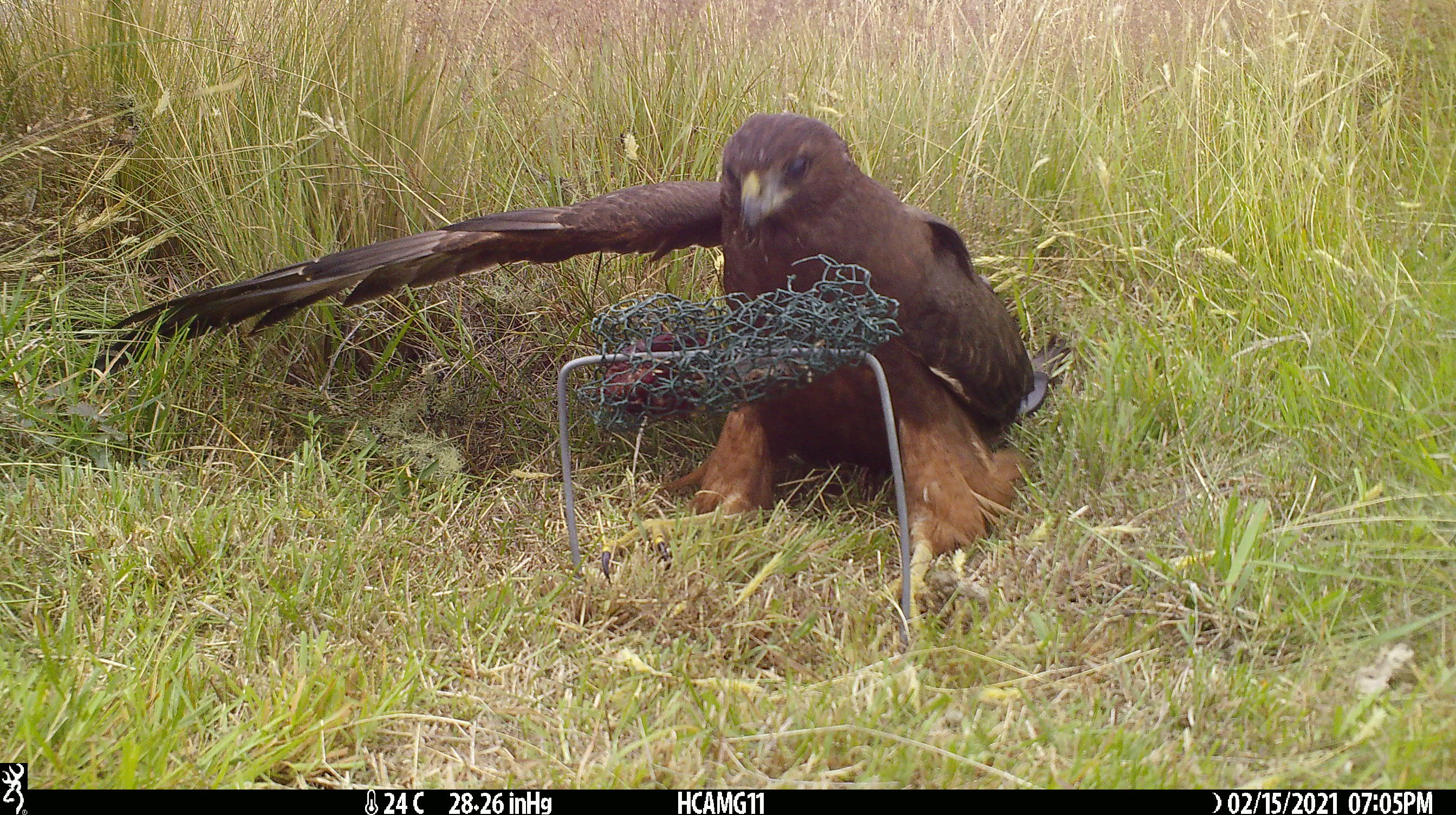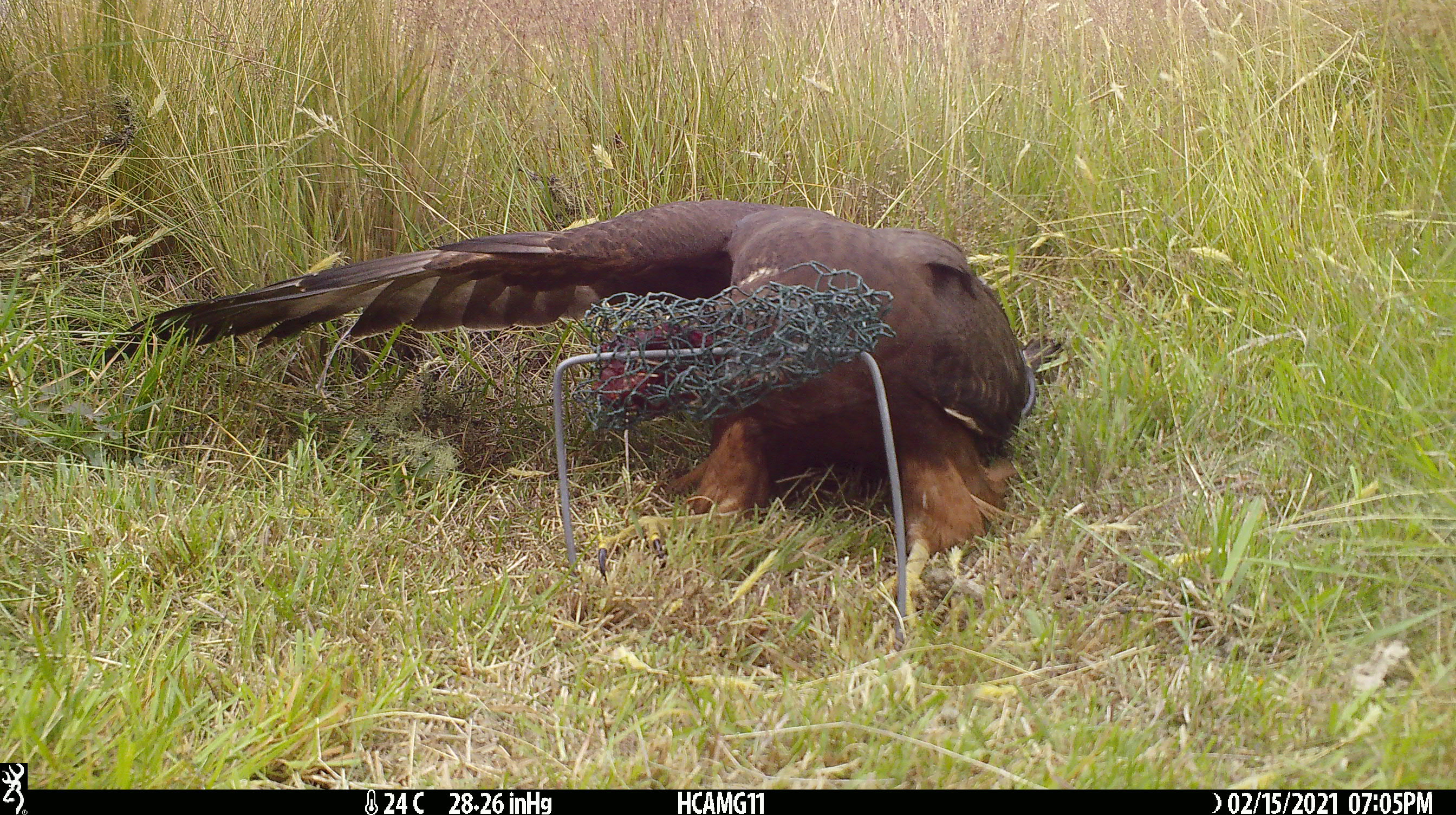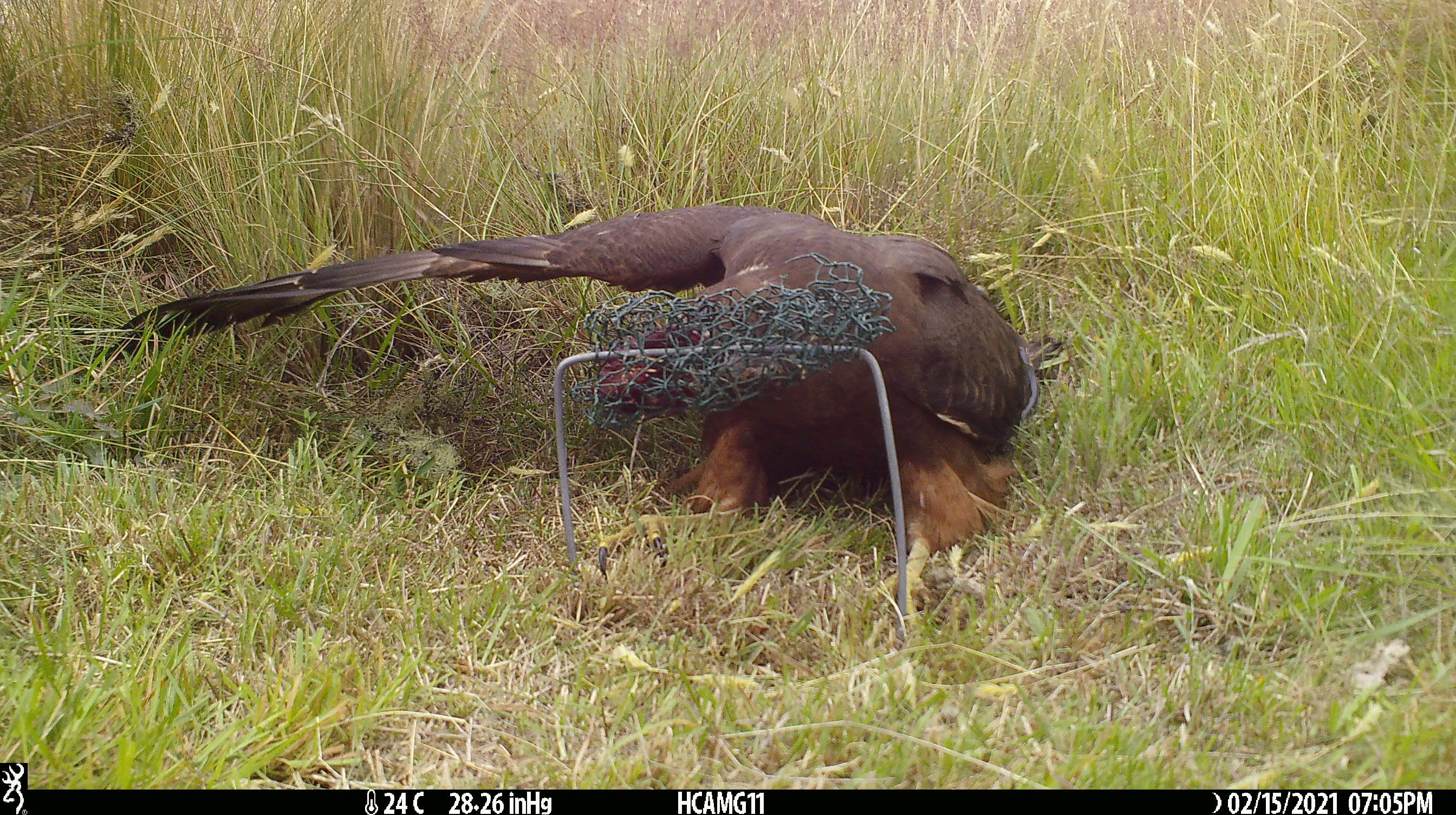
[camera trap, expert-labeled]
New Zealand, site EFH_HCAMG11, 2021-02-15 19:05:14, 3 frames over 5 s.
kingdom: Animalia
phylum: Chordata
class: Aves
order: Accipitriformes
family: Accipitridae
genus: Circus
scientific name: Circus approximans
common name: swamp harrier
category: harrier